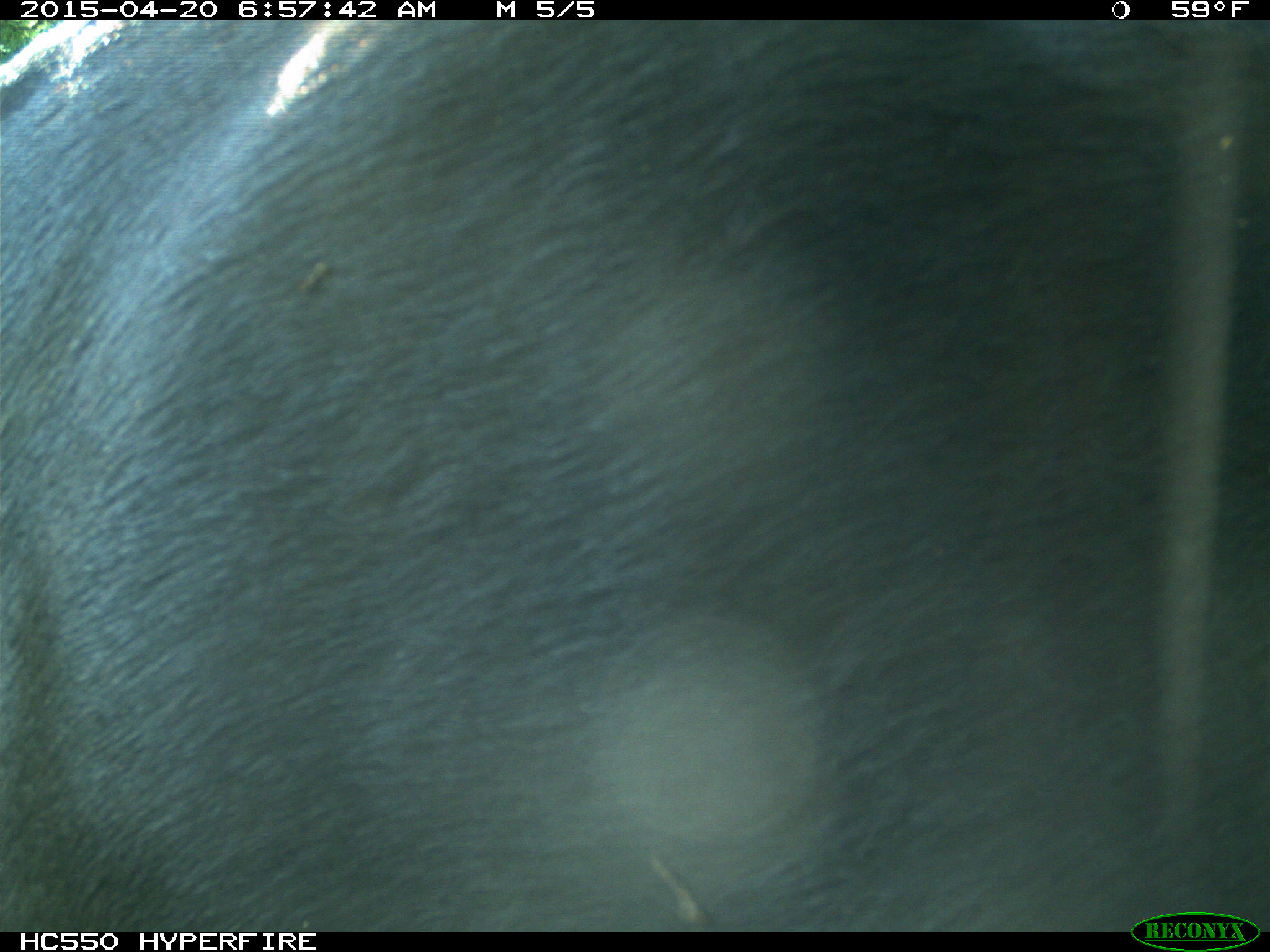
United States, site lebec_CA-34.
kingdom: Animalia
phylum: Chordata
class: Mammalia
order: Artiodactyla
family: Bovidae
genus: Bos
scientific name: Bos taurus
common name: domestic cow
Bos taurus (domestic cow).